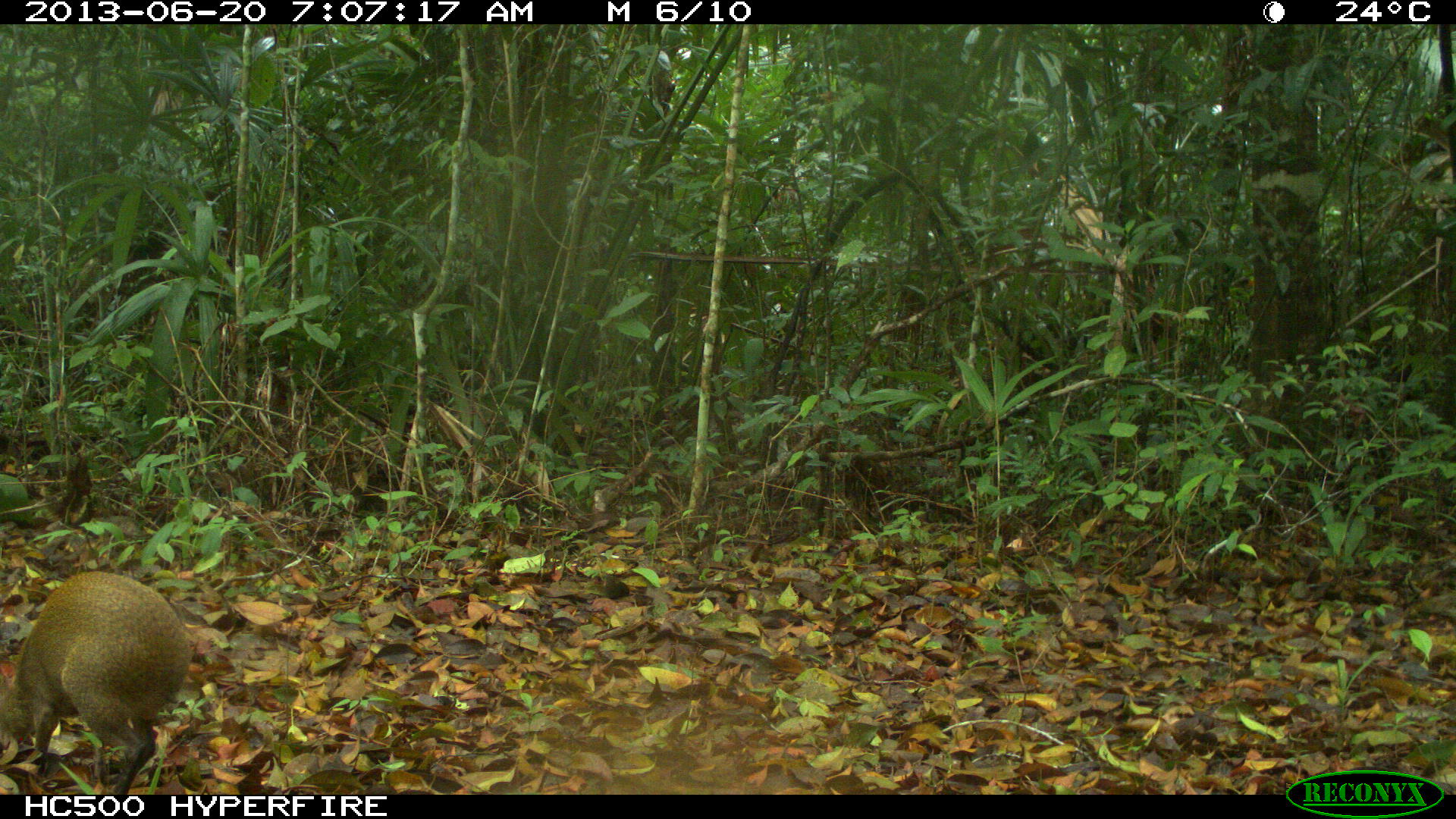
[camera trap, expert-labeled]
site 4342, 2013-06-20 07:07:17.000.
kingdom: Animalia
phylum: Chordata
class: Mammalia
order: Rodentia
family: Dasyproctidae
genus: Dasyprocta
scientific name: Dasyprocta punctata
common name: central american agouti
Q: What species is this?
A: Dasyprocta punctata (central american agouti).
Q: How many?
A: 1.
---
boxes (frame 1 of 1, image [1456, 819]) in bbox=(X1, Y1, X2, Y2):
dasyprocta punctata: bbox=(0, 570, 196, 801)